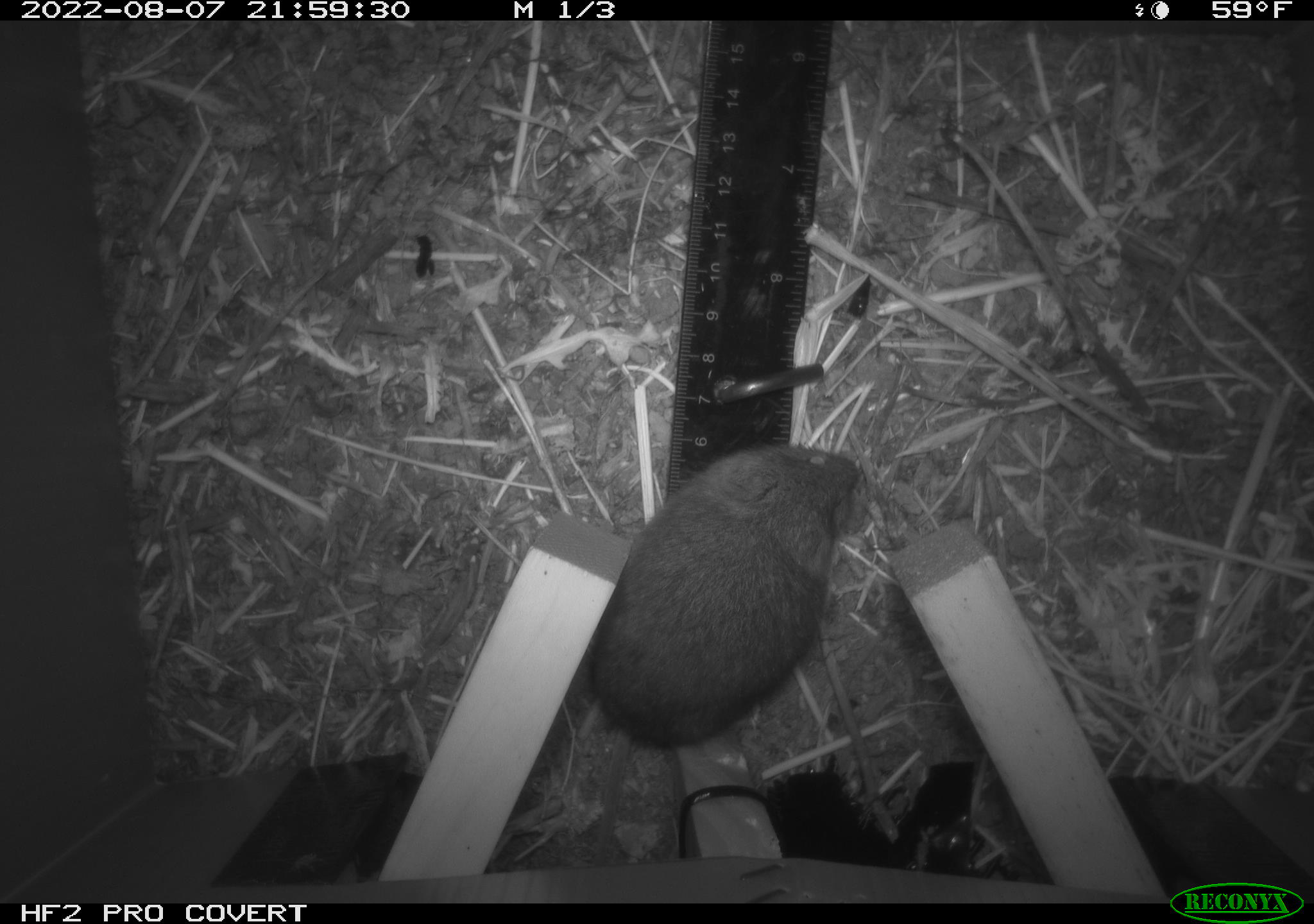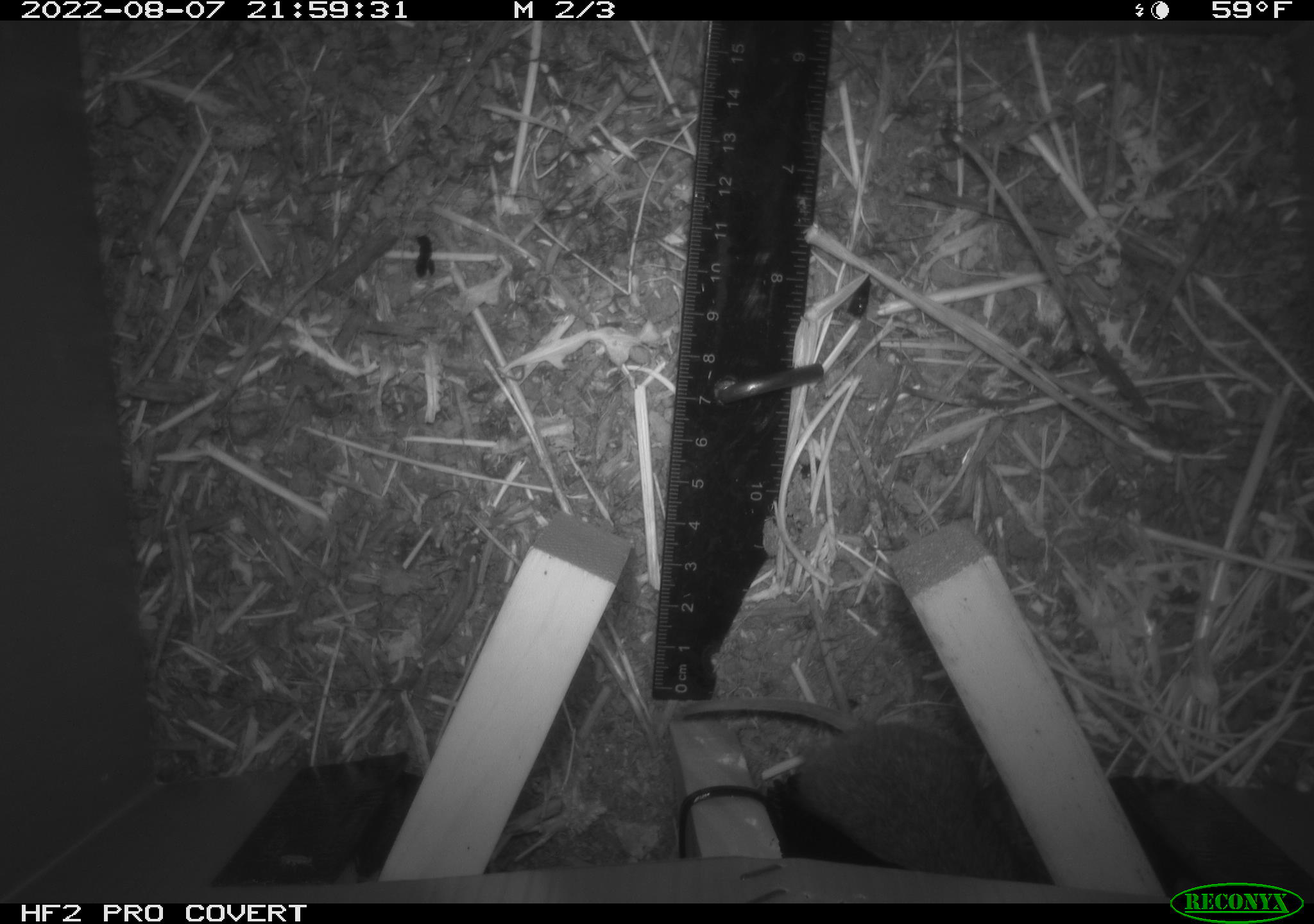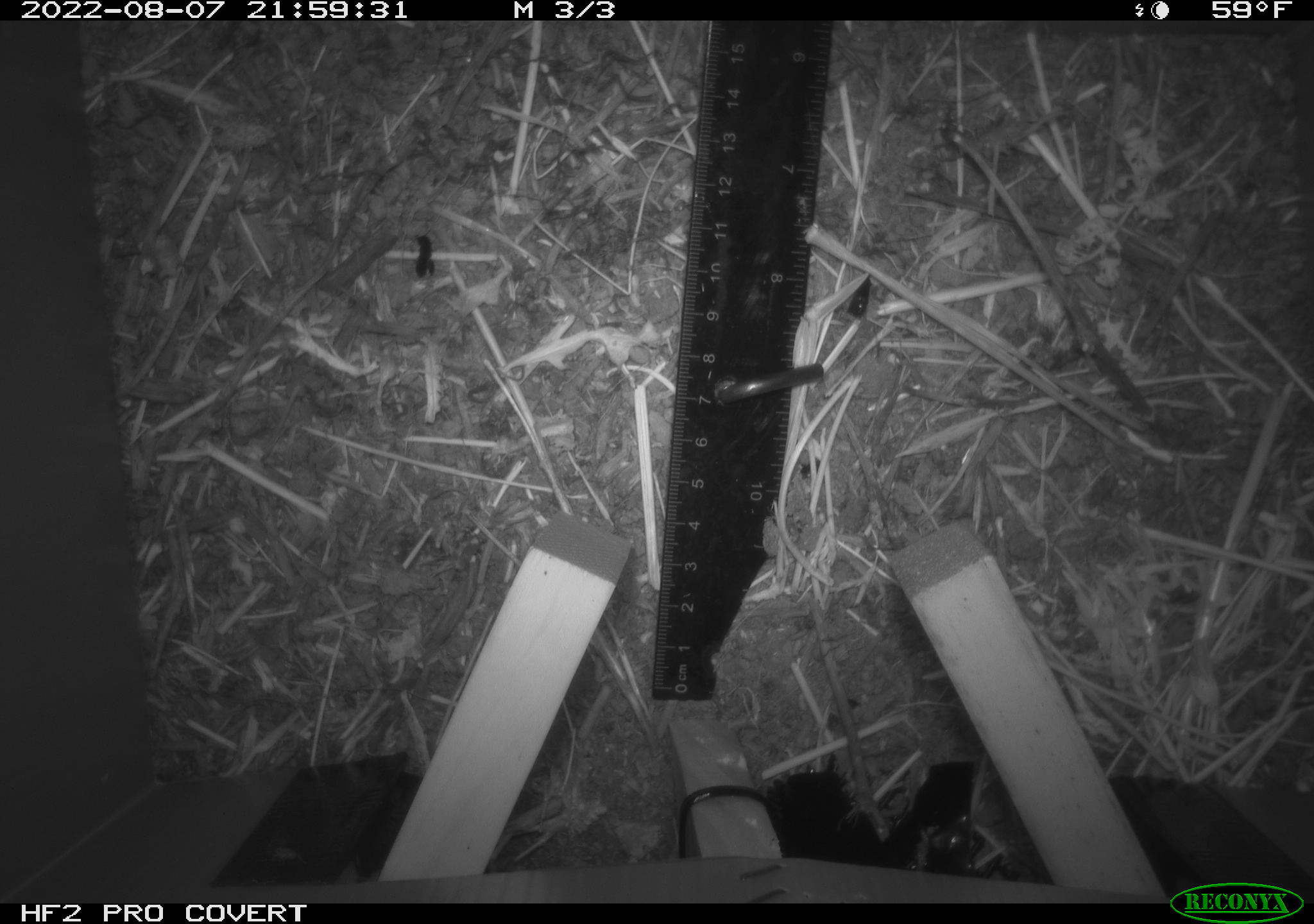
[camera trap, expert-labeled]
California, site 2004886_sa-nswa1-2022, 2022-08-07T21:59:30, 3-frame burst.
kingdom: Animalia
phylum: Chordata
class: Mammalia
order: Rodentia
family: Cricetidae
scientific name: Cricetidae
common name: hamsters, voles, lemmings, and allies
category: cricetidae family